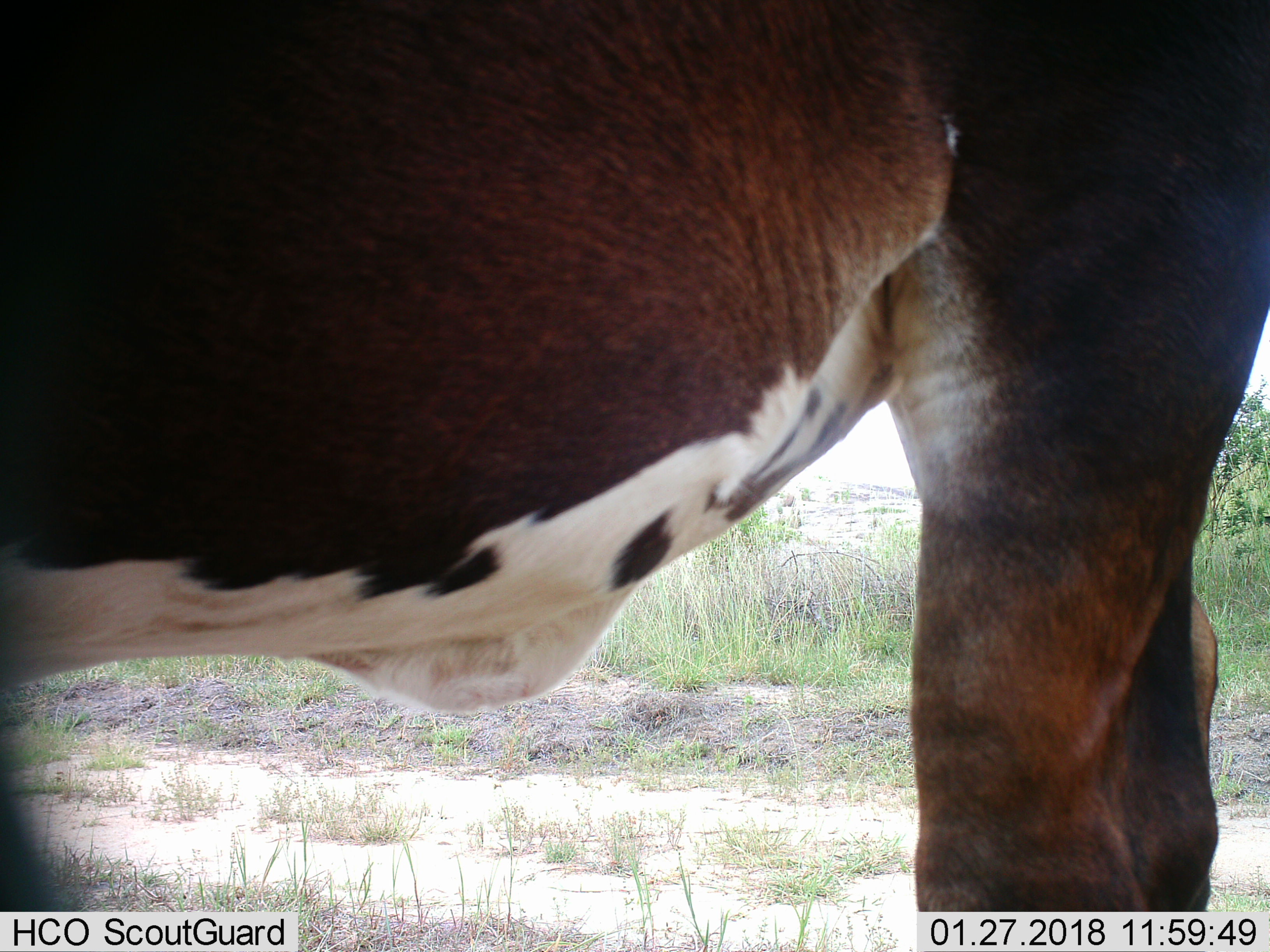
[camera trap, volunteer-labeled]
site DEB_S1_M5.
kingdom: Animalia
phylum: Chordata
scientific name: Vertebrata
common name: domestic animal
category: domesticanimal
Domesticanimal (domestic animal) (Vertebrata), count 1. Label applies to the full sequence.